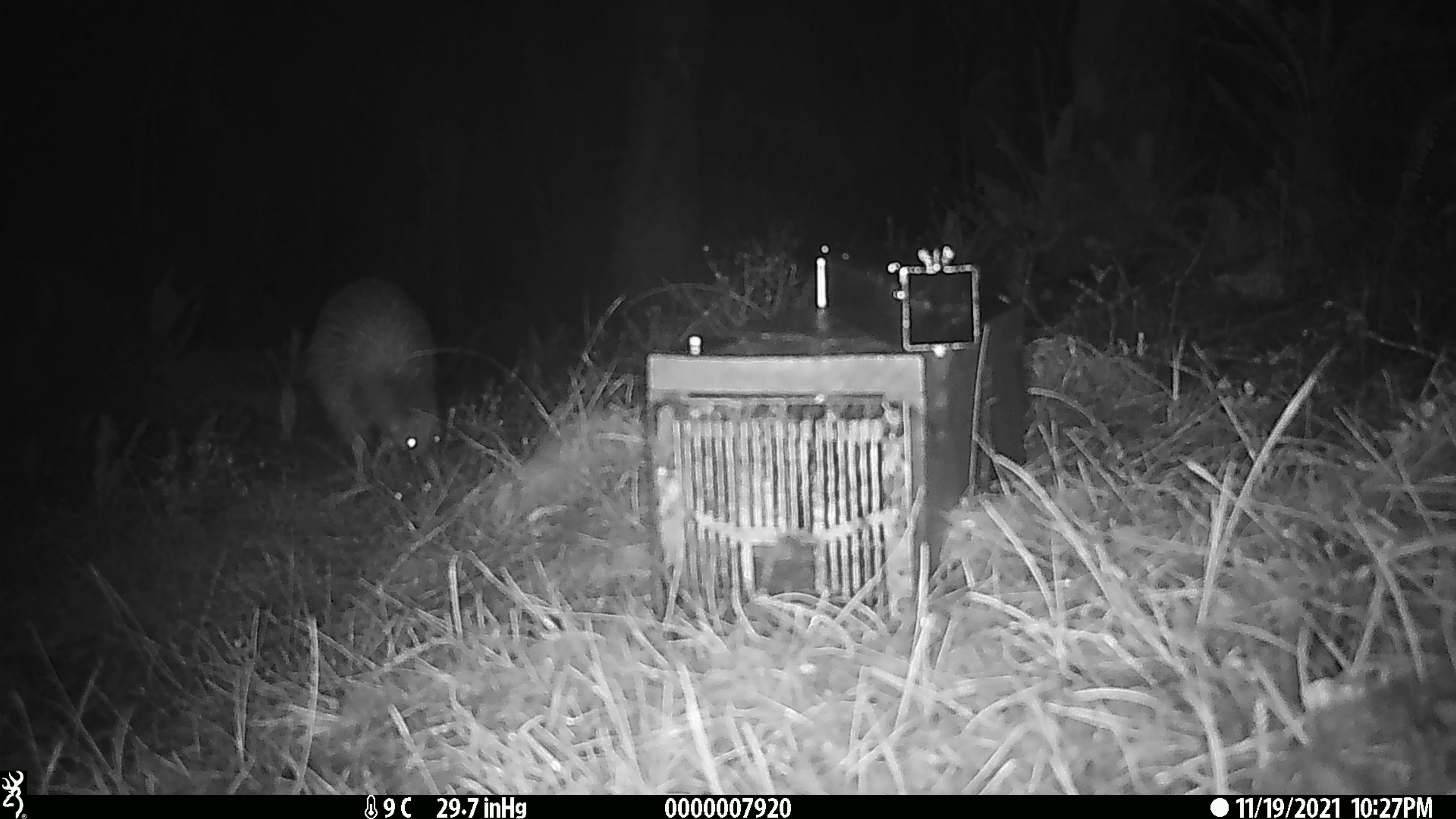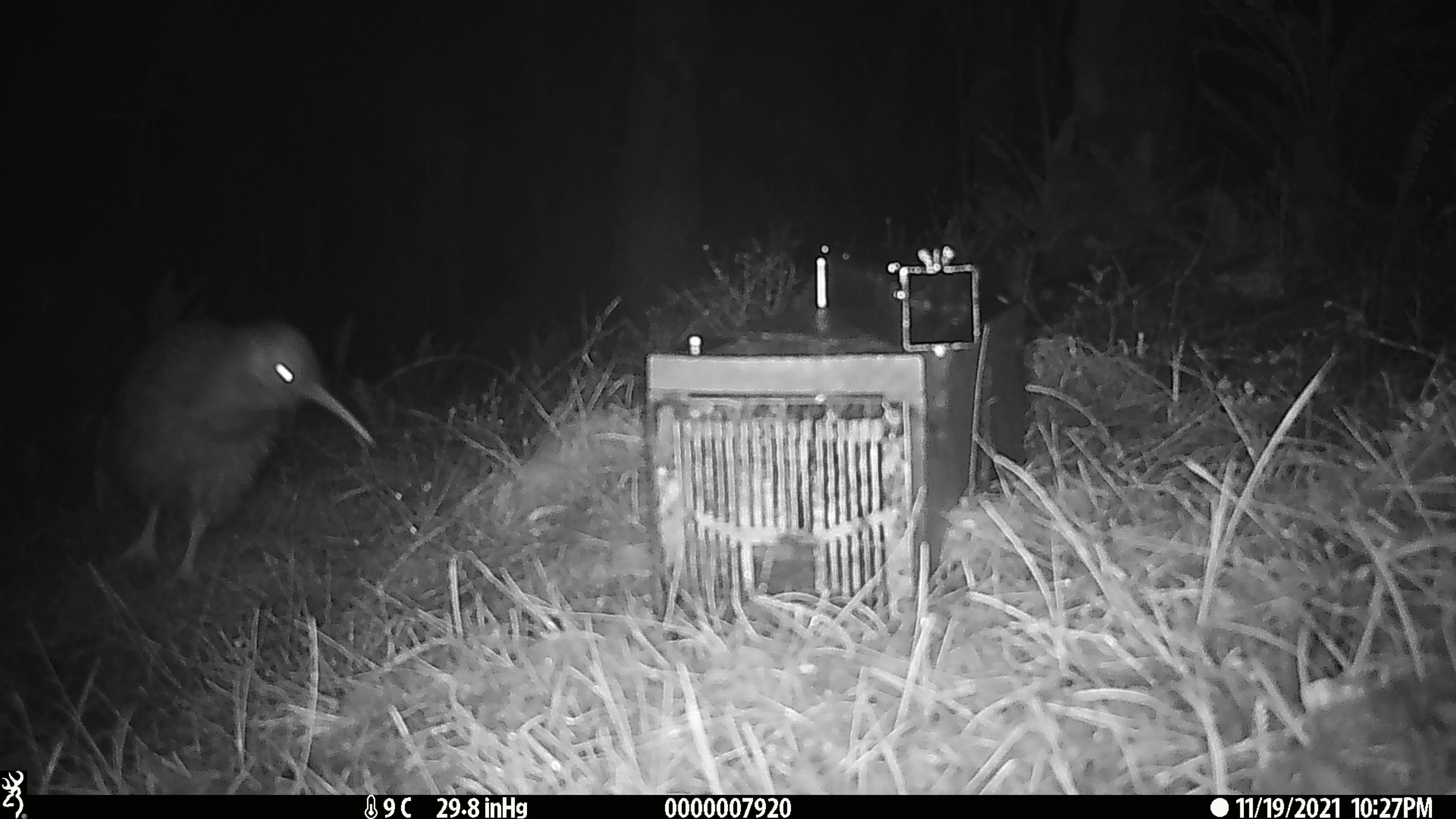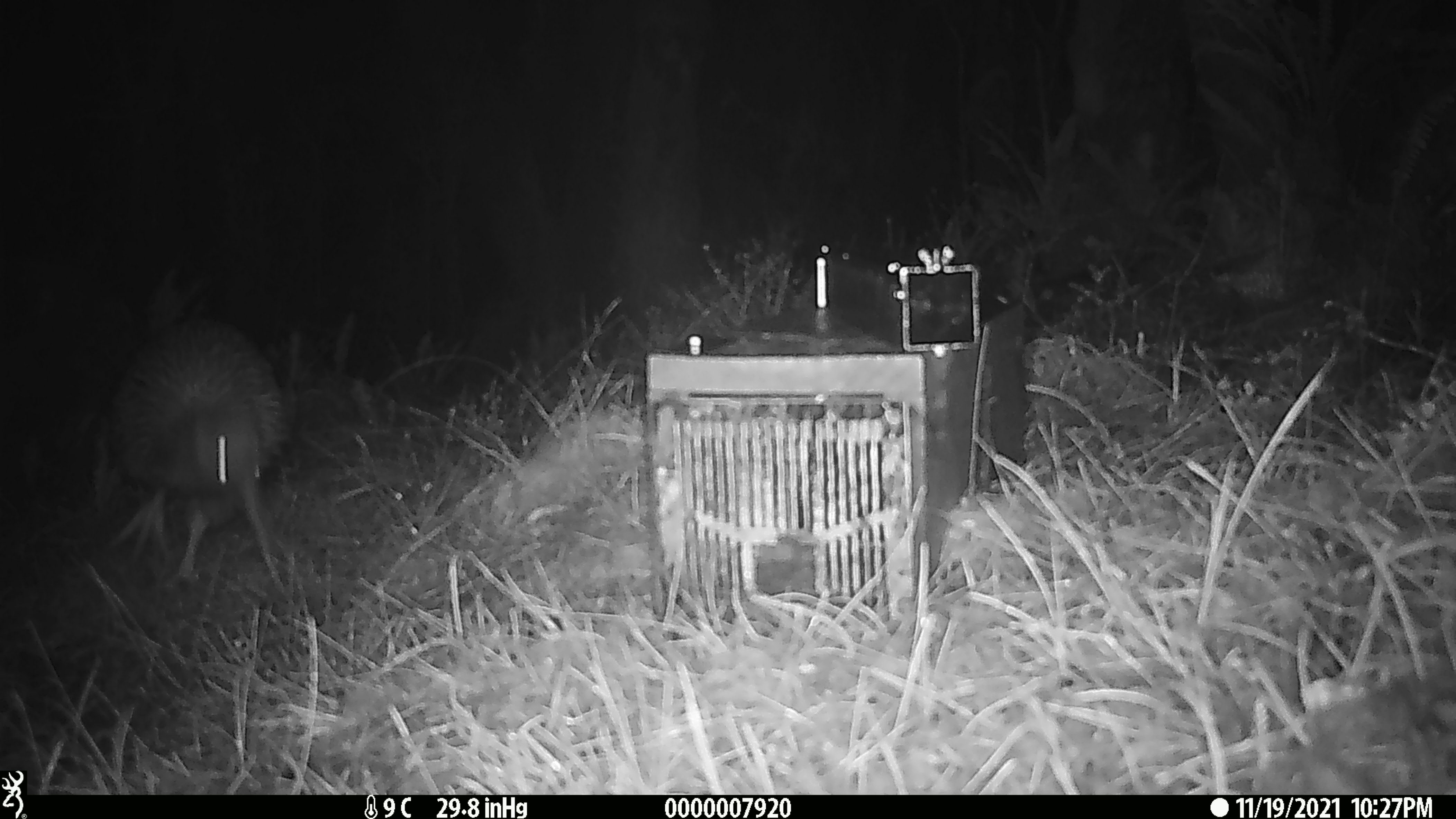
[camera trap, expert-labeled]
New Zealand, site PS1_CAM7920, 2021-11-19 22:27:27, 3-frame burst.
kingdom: Animalia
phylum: Chordata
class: Aves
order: Apterygiformes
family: Apterygidae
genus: Apteryx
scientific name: Apteryx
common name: kiwi